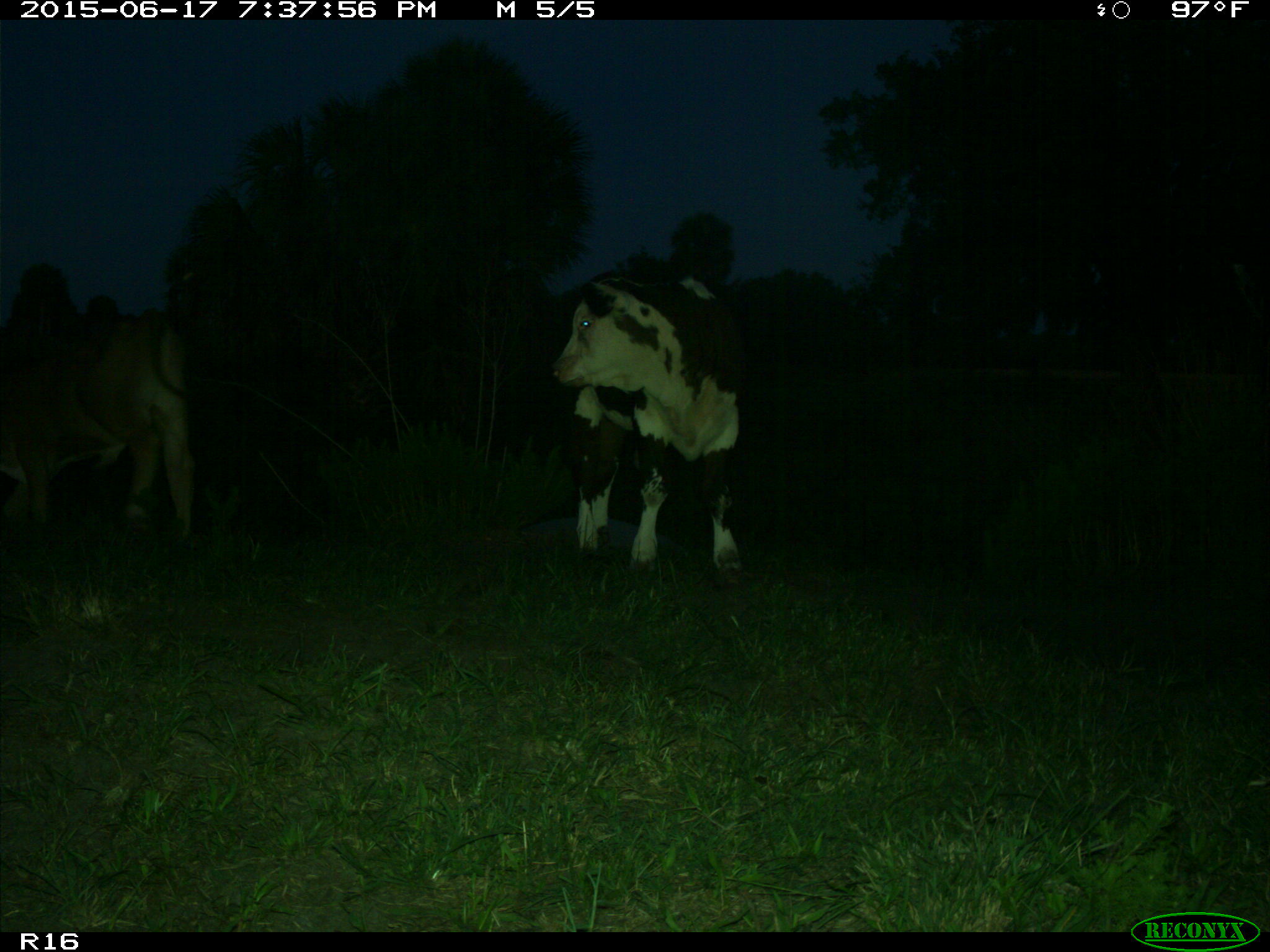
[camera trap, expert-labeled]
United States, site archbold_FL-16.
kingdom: Animalia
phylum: Chordata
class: Mammalia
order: Artiodactyla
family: Bovidae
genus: Bos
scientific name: Bos taurus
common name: domestic cow